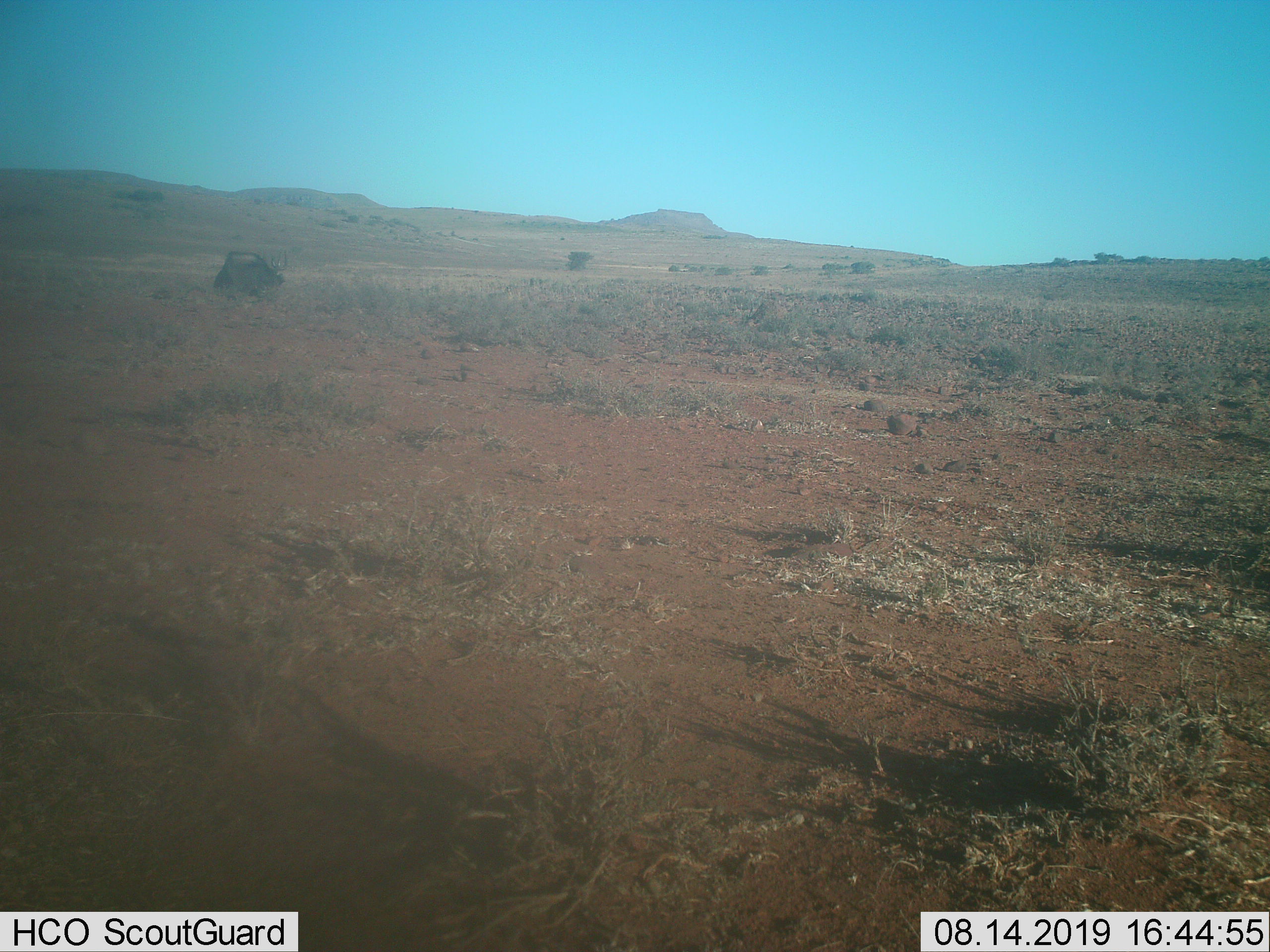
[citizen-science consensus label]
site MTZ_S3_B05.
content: unidentified animal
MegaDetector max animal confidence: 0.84